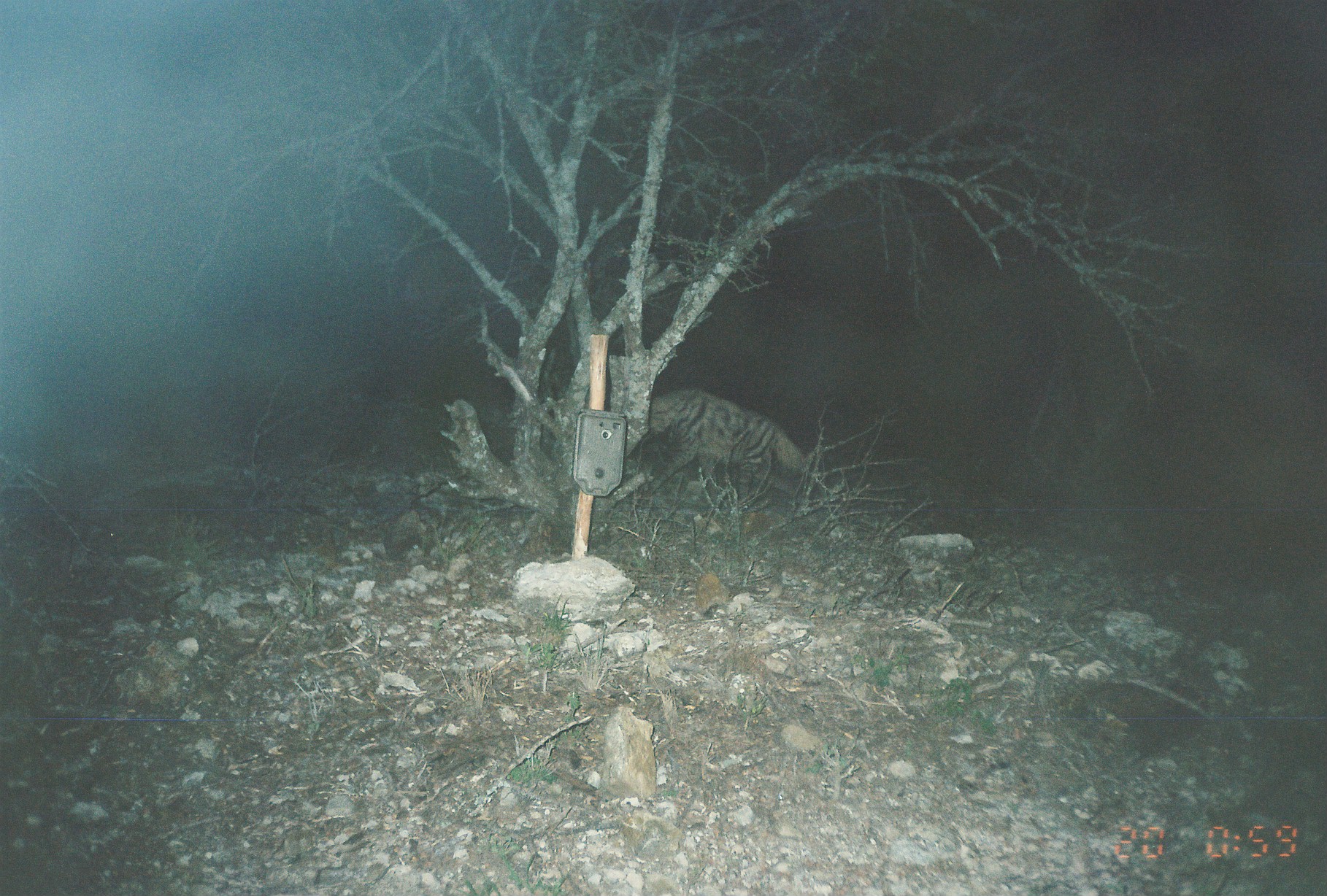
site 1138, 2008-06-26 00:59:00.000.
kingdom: Animalia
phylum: Chordata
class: Mammalia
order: Carnivora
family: Hyaenidae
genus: Hyaena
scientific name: Hyaena hyaena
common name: striped hyena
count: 1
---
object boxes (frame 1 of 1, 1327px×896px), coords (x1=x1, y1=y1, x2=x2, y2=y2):
hyaena hyaena: (x1=645, y1=389, x2=810, y2=505)